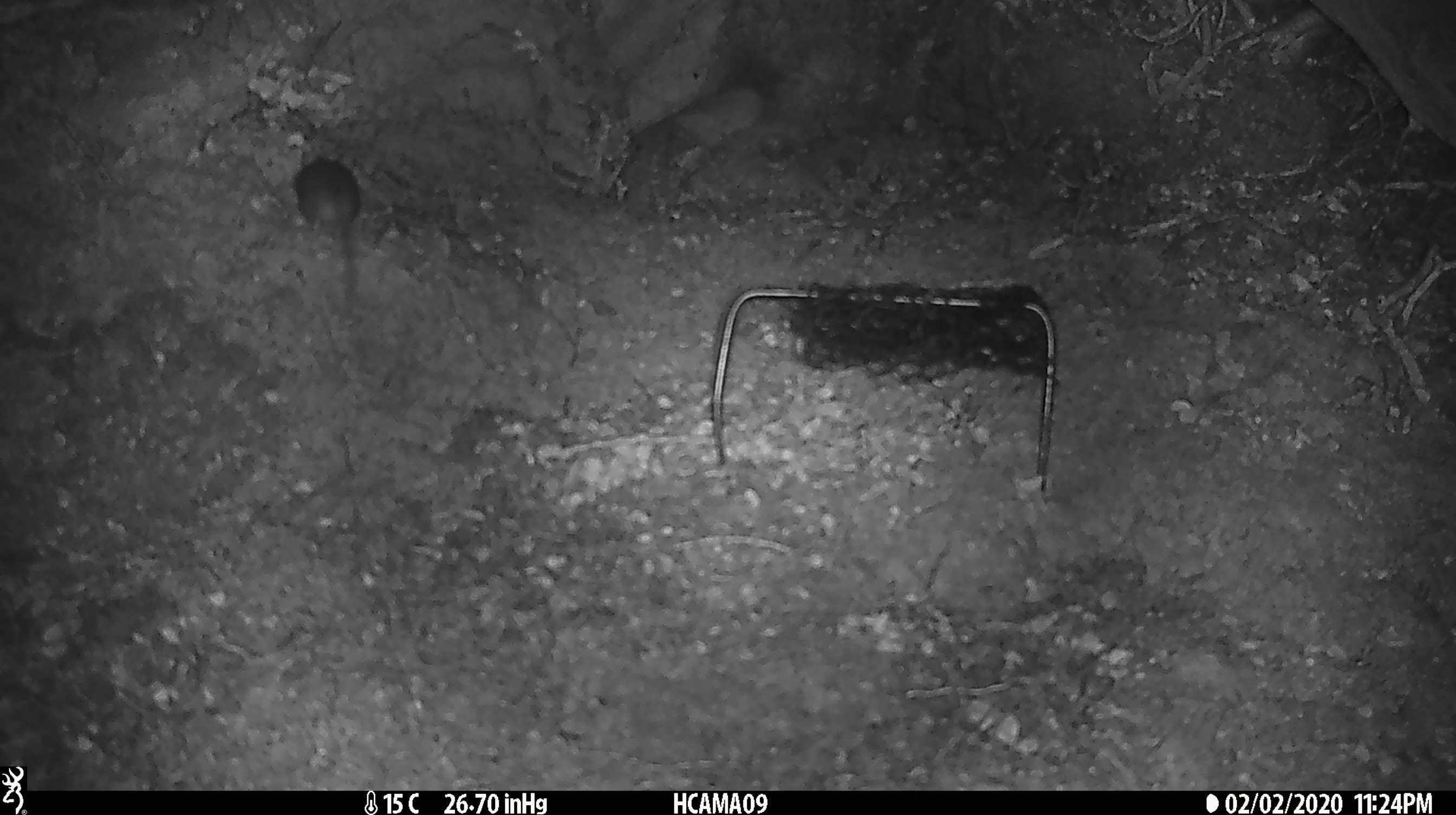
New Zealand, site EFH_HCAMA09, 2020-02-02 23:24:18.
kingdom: Animalia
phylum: Chordata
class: Mammalia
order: Rodentia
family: Muridae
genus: Mus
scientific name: Mus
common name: mouse